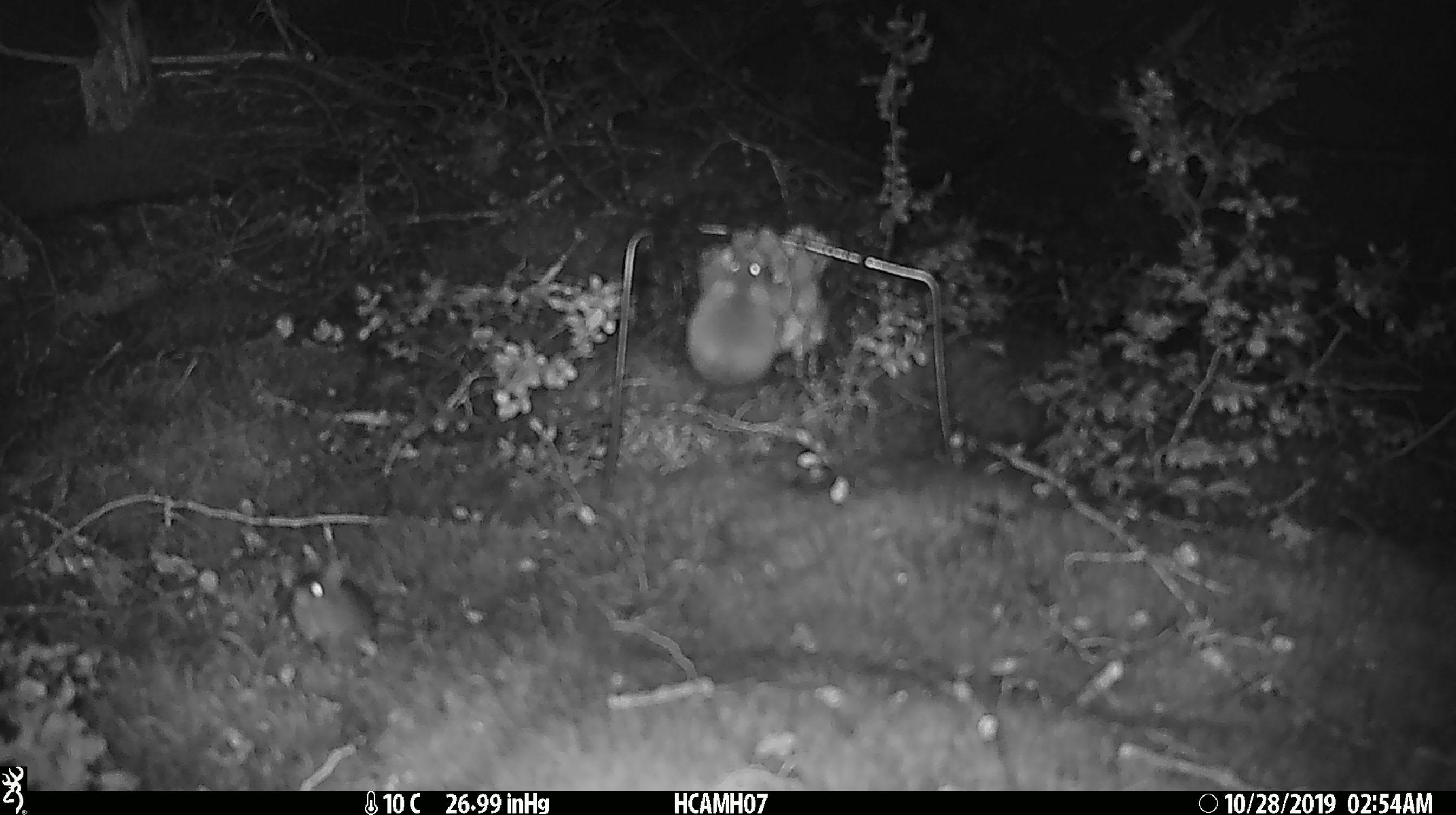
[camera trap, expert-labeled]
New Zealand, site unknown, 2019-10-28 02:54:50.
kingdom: Animalia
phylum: Chordata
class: Mammalia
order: Rodentia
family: Muridae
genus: Mus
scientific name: Mus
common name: mouse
Mouse (Mus).